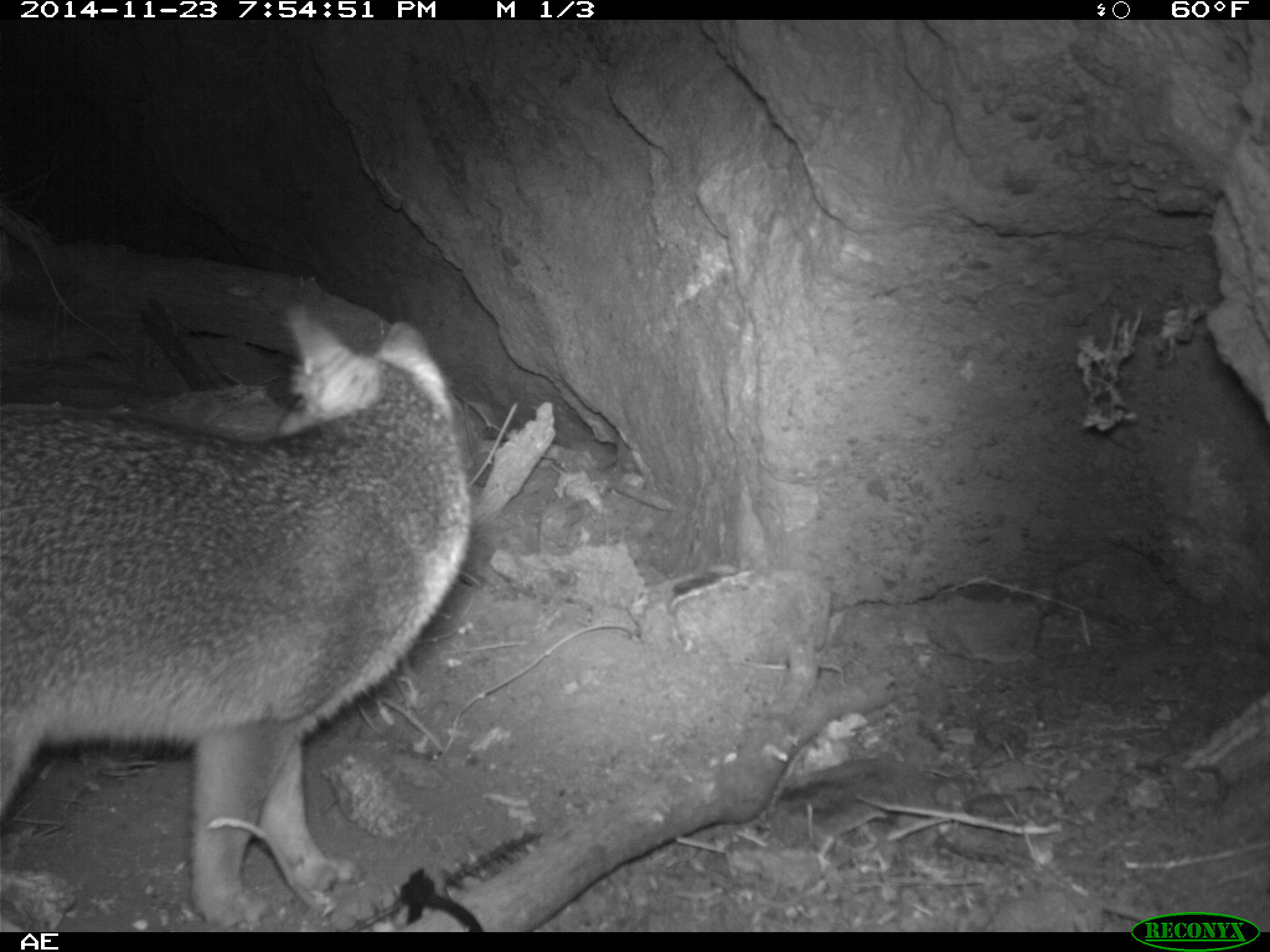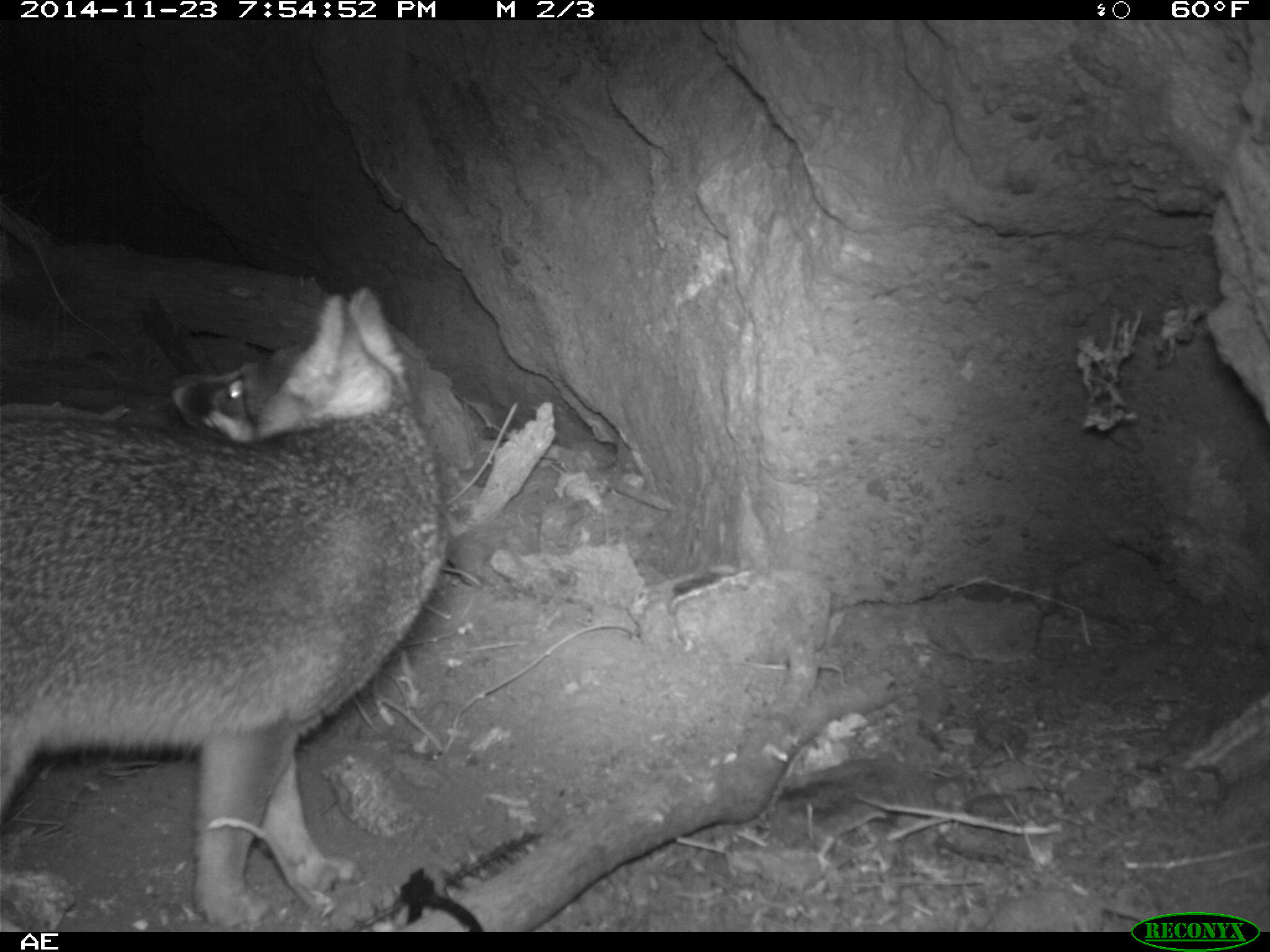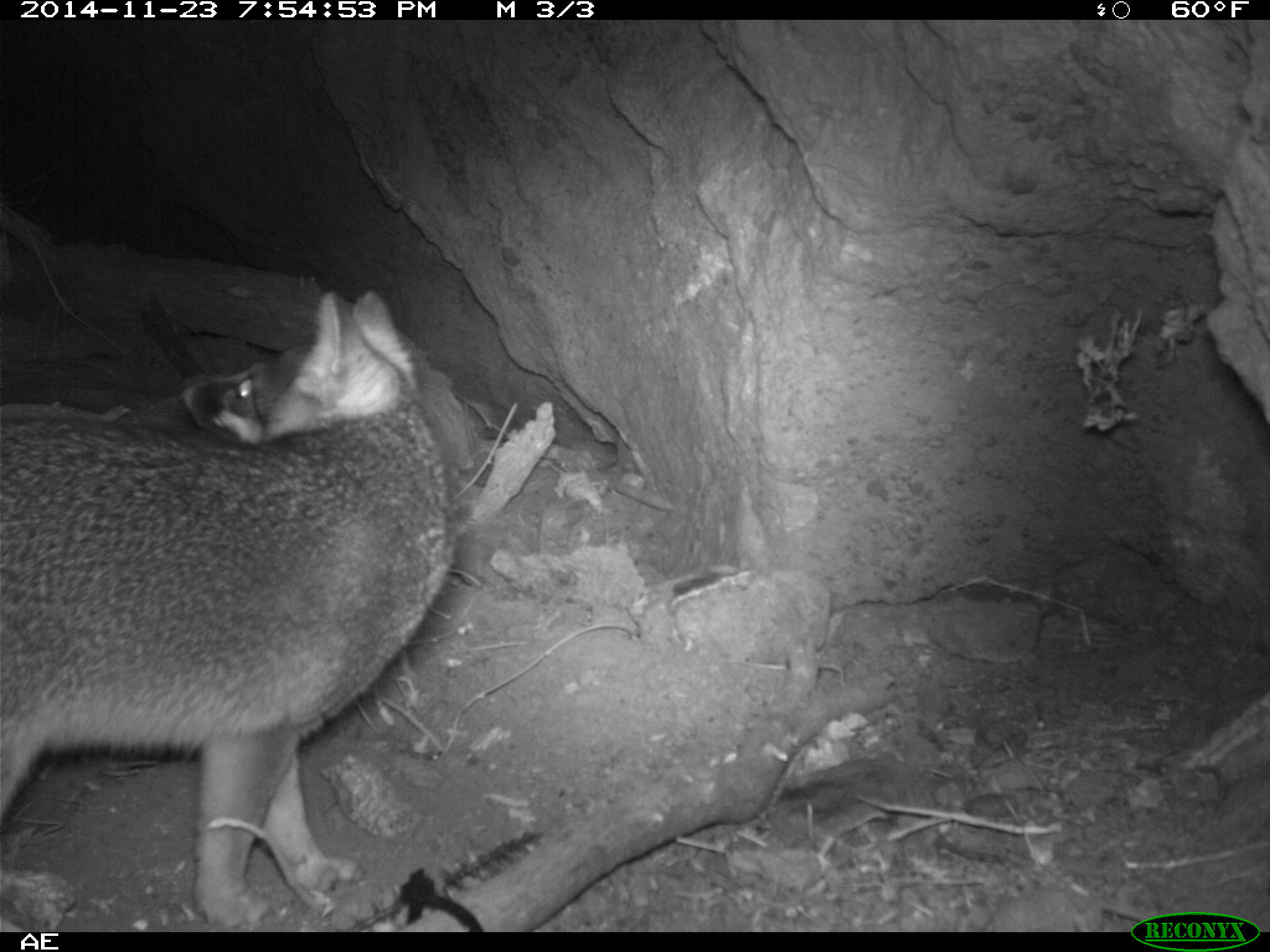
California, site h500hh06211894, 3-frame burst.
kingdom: Animalia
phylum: Chordata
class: Mammalia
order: Carnivora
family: Canidae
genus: Urocyon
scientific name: Urocyon littoralis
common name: island fox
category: fox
Fox (island fox) (Urocyon littoralis).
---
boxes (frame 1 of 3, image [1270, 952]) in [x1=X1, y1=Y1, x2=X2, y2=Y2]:
fox: [x1=0, y1=305, x2=470, y2=930]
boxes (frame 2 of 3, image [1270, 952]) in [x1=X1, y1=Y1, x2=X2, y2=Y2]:
fox: [x1=0, y1=285, x2=442, y2=927]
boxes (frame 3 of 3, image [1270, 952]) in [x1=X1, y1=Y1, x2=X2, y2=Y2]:
fox: [x1=0, y1=291, x2=453, y2=930]